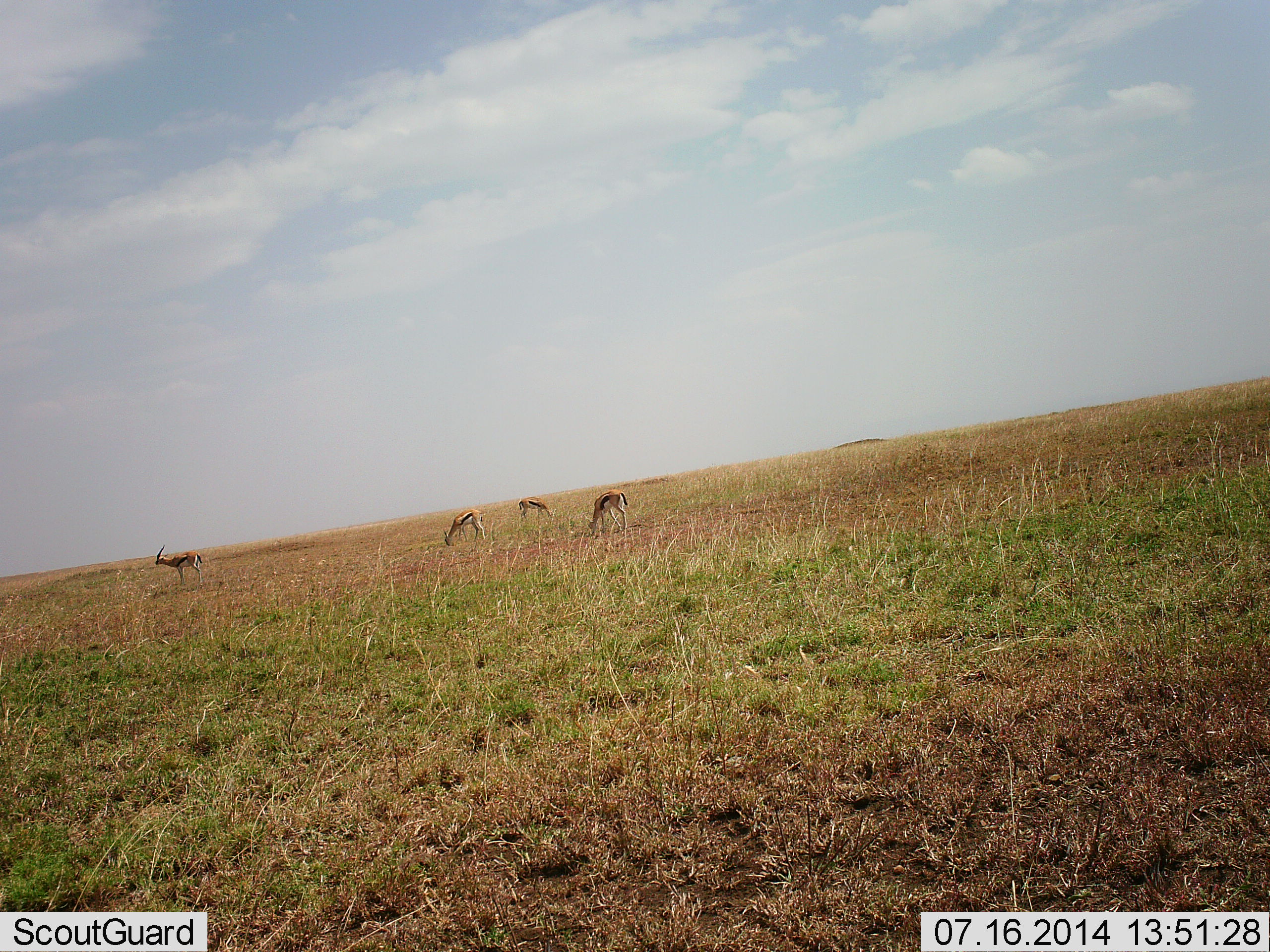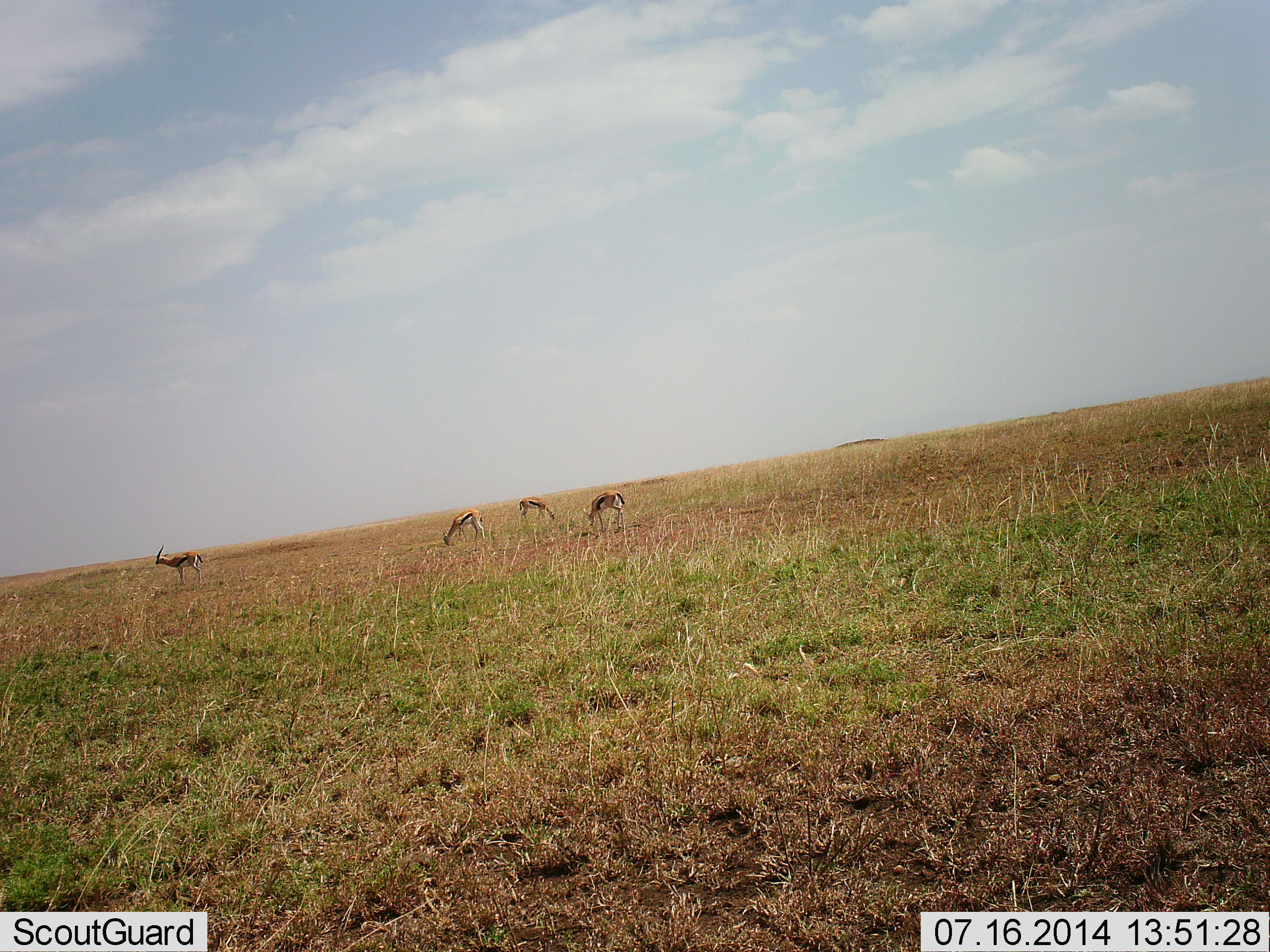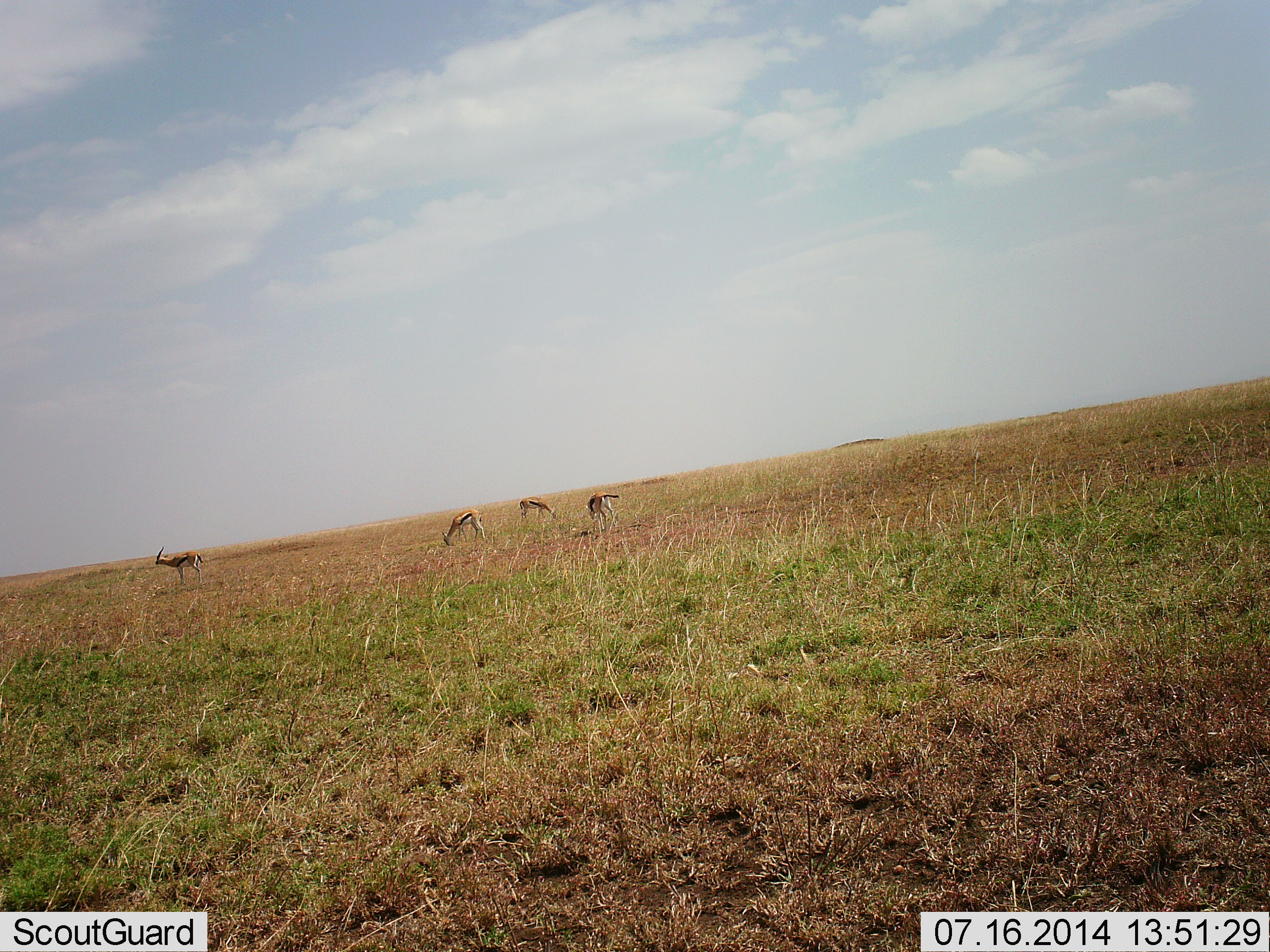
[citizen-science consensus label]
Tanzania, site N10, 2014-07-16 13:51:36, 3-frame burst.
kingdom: Animalia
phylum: Chordata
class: Mammalia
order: Artiodactyla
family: Bovidae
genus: Eudorcas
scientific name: Eudorcas thomsonii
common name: thomson's gazelle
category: gazellethomsons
Gazellethomsons (thomson's gazelle) (Eudorcas thomsonii), count 4. Behavior (volunteer vote fractions): standing 80%, resting 0%, moving 10%, interacting 0%. Young present (vote fraction): 0%. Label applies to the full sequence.